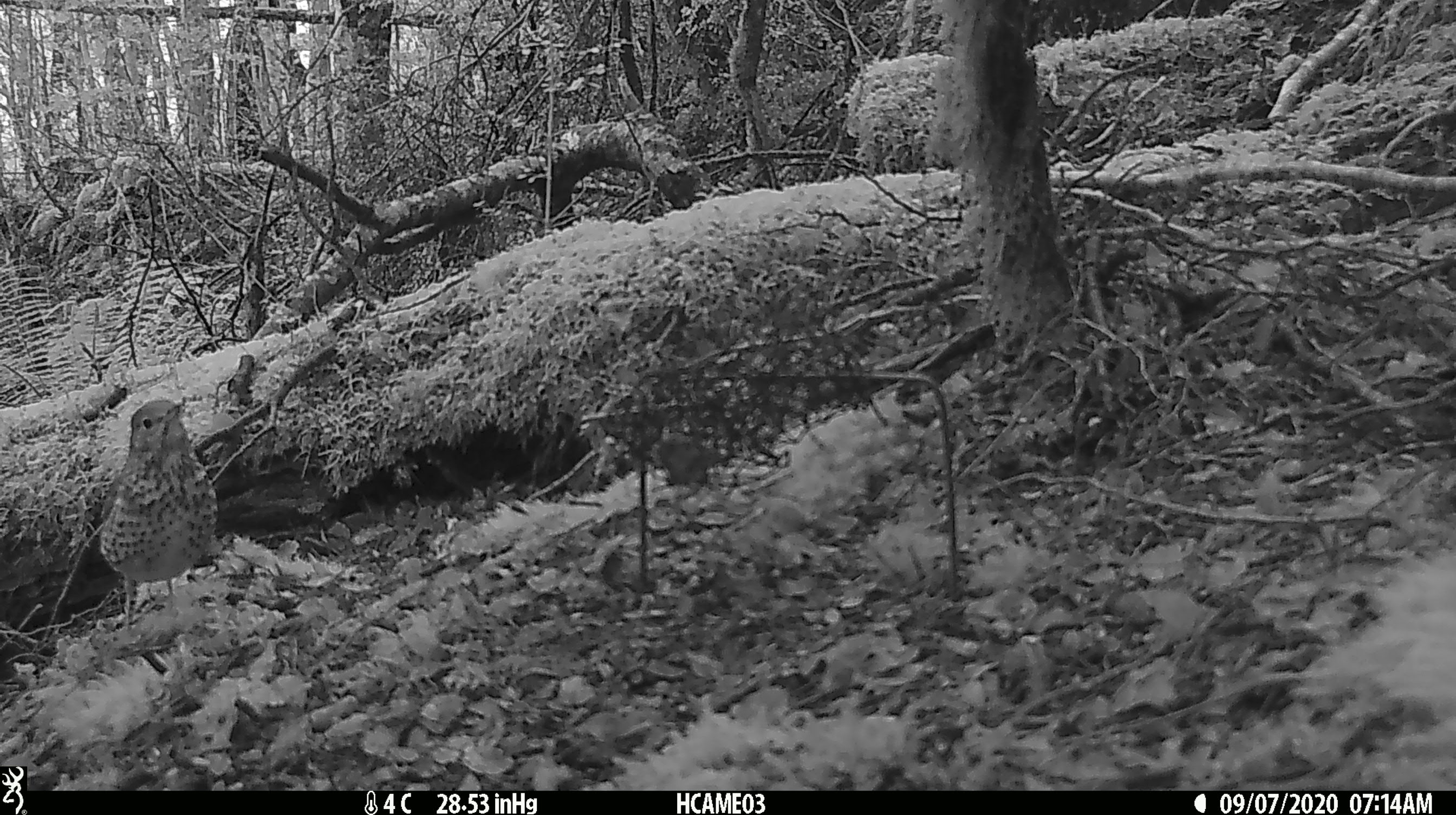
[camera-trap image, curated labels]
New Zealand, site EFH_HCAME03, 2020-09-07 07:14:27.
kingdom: Animalia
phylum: Chordata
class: Aves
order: Passeriformes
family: Turdidae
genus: Turdus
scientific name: Turdus philomelos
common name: song thrush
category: thrush